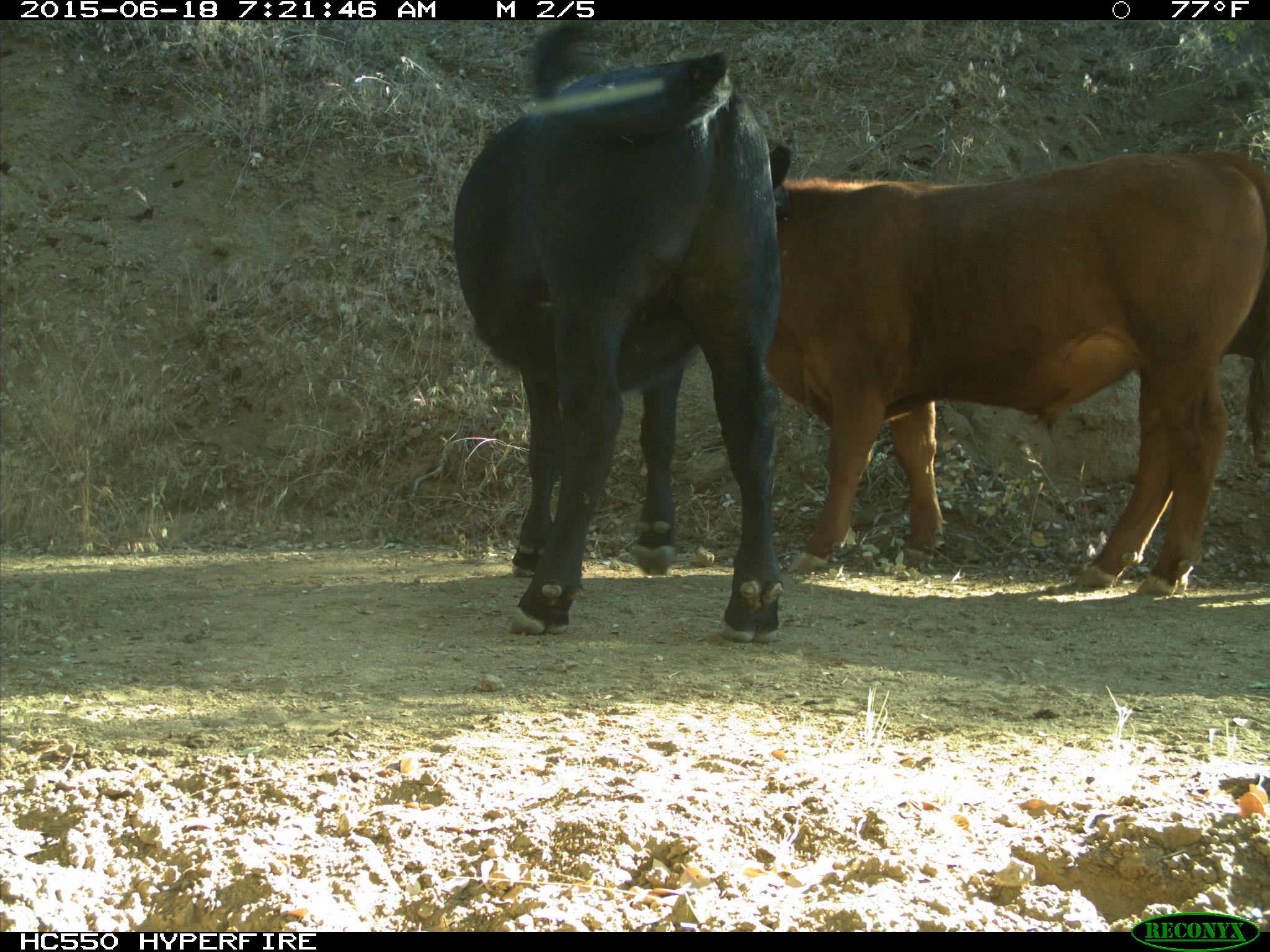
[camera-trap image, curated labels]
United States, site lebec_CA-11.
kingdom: Animalia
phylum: Chordata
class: Mammalia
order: Artiodactyla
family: Bovidae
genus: Bos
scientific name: Bos taurus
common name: domestic cow